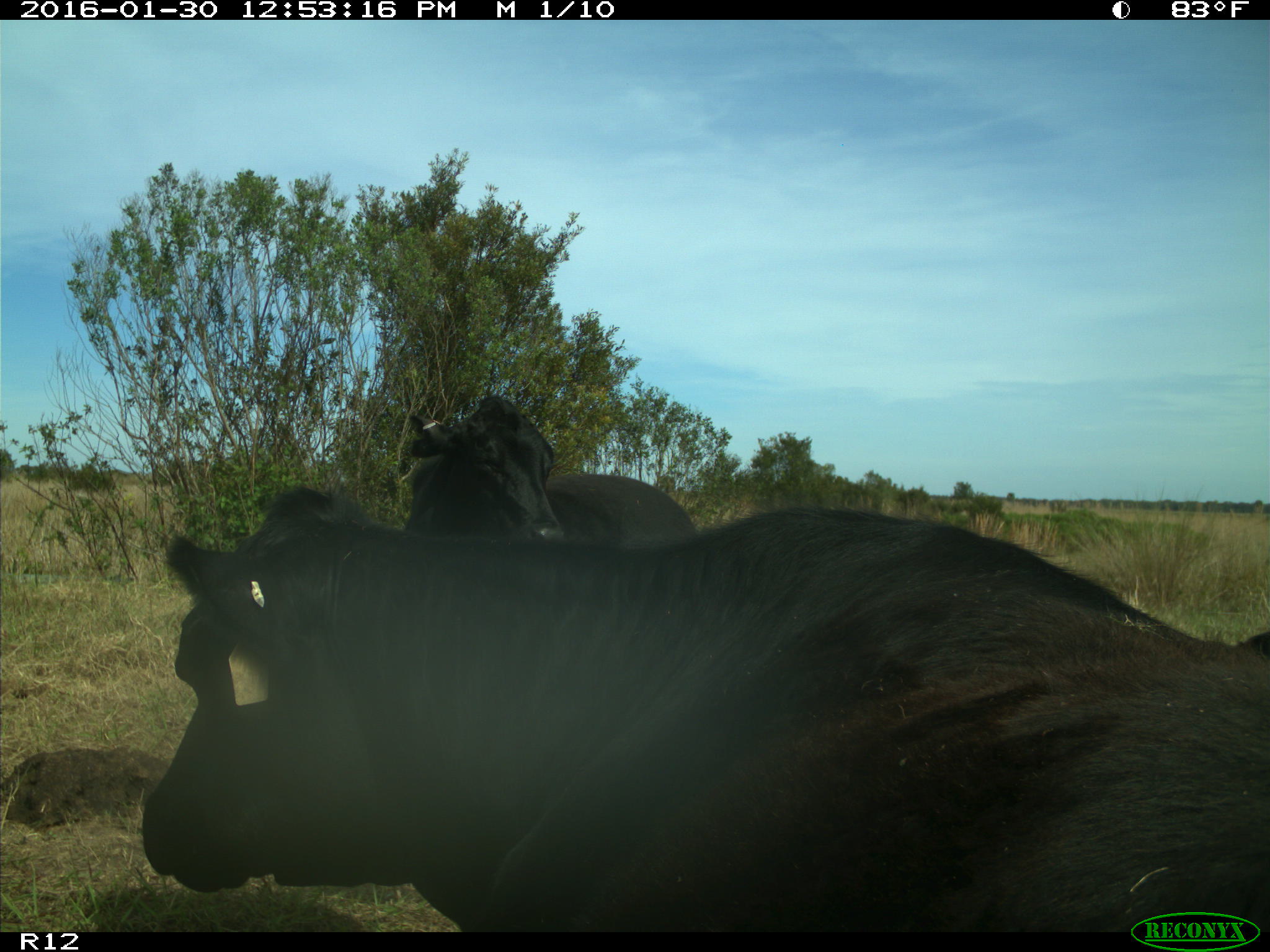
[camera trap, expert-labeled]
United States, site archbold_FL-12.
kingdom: Animalia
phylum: Chordata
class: Mammalia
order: Artiodactyla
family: Bovidae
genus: Bos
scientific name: Bos taurus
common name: domestic cow